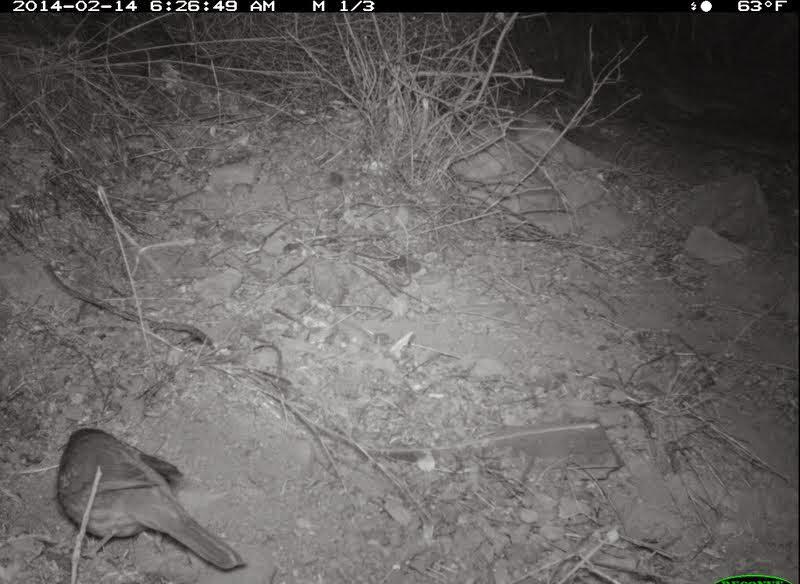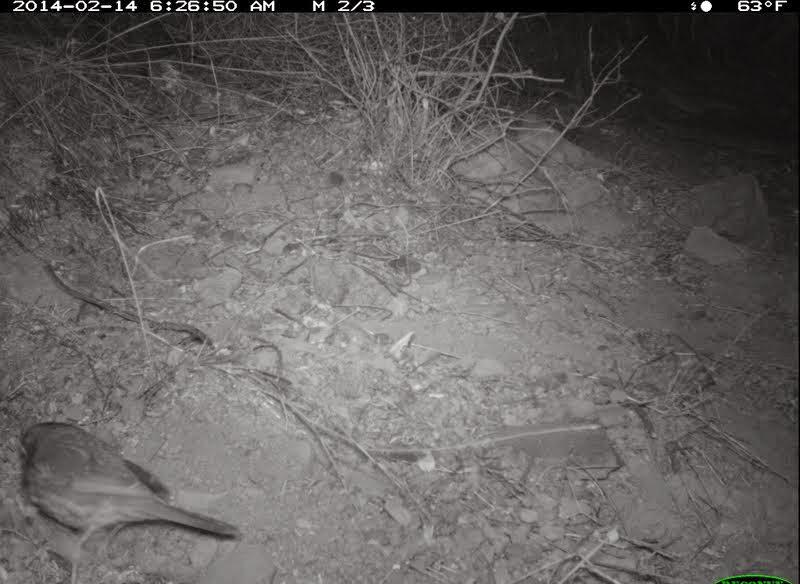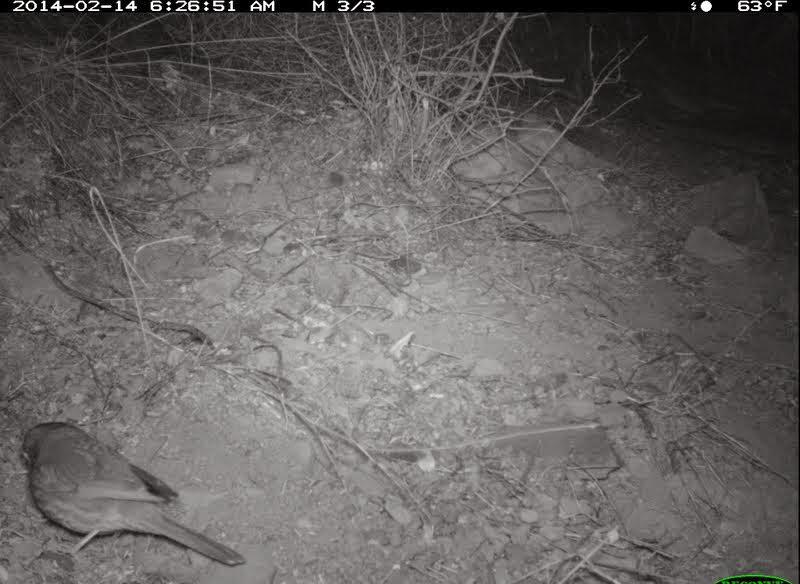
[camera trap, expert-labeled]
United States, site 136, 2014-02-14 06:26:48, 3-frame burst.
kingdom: Animalia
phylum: Chordata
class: Aves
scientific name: Aves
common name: bird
Bird (Aves).